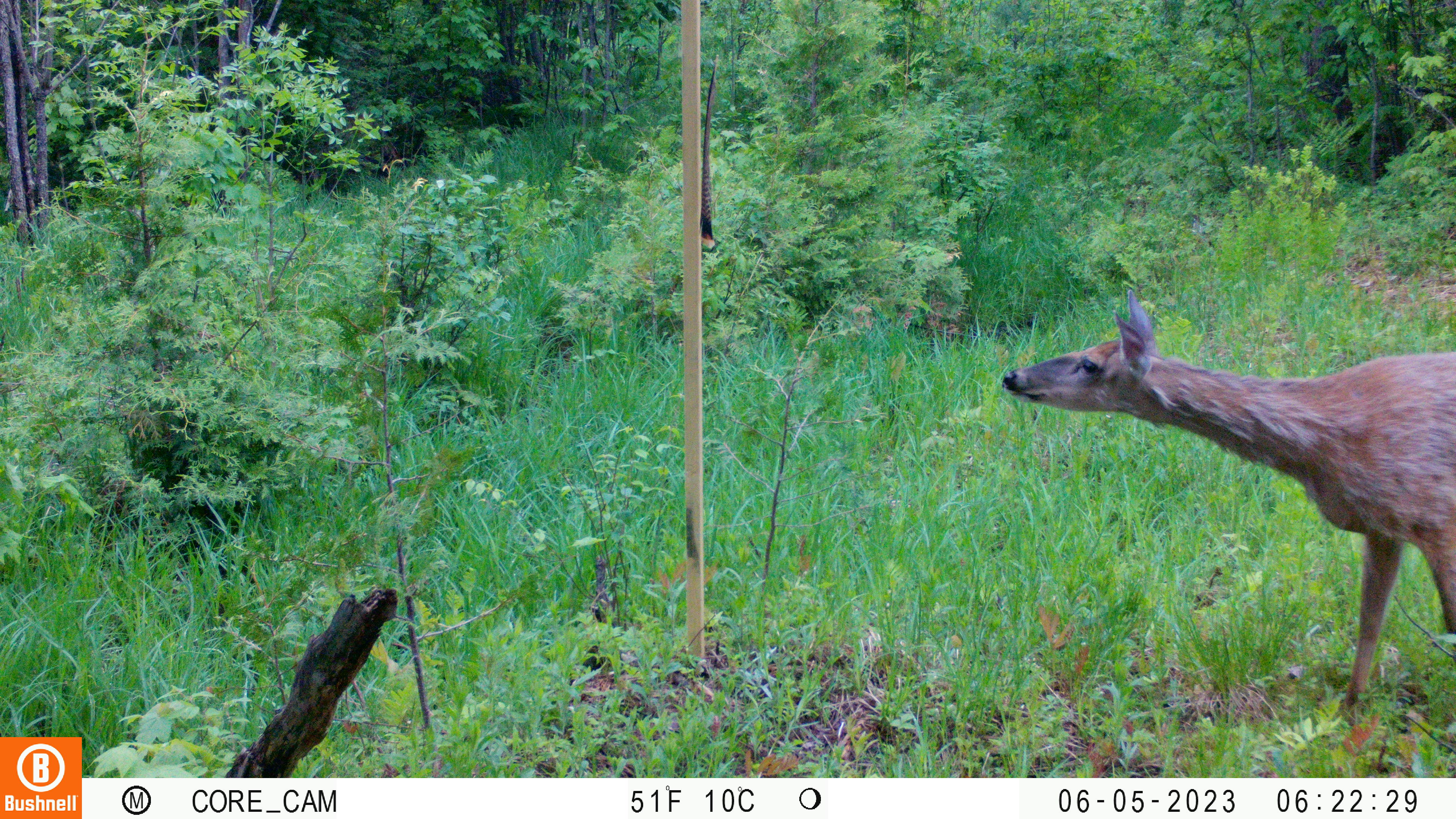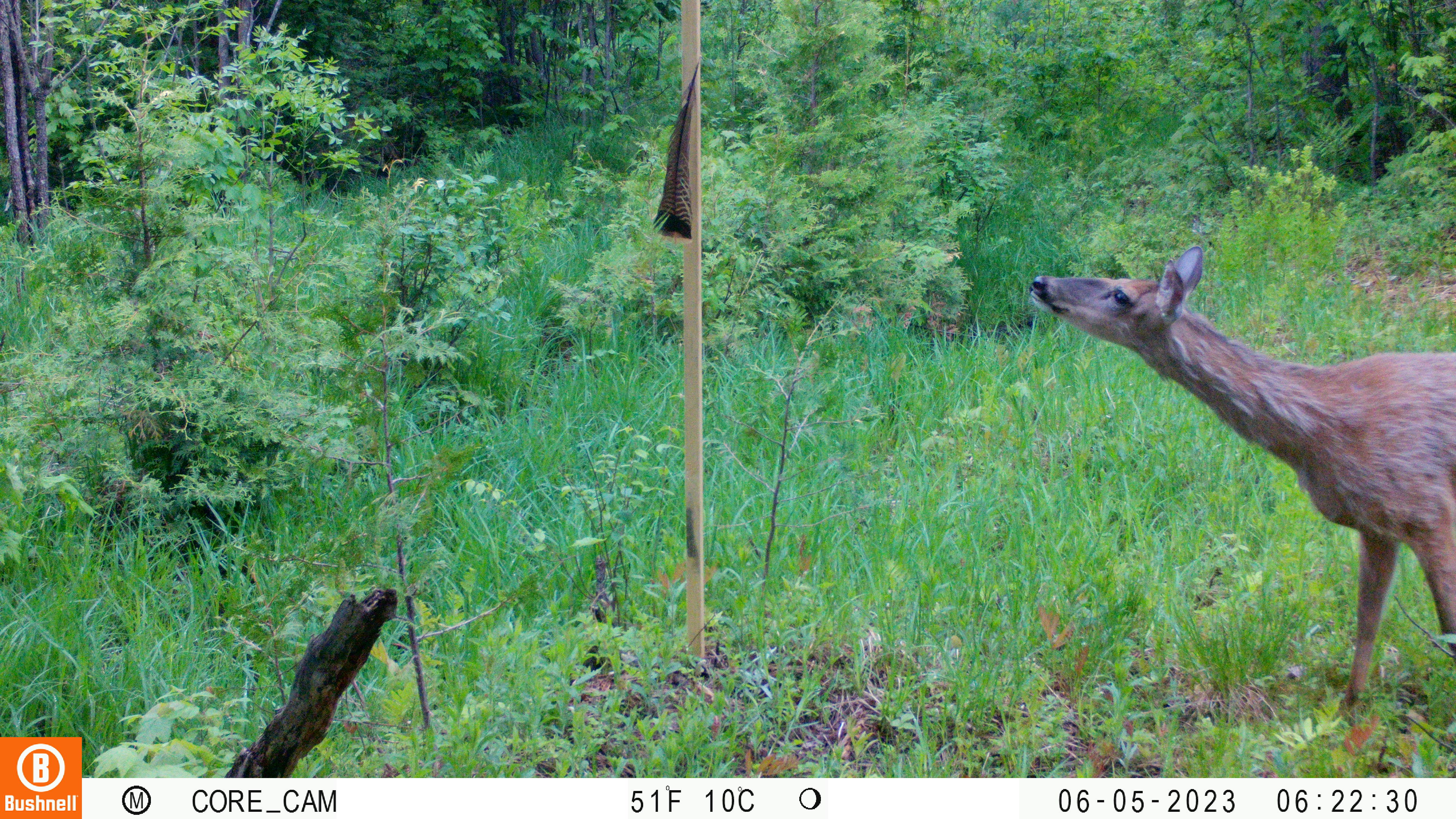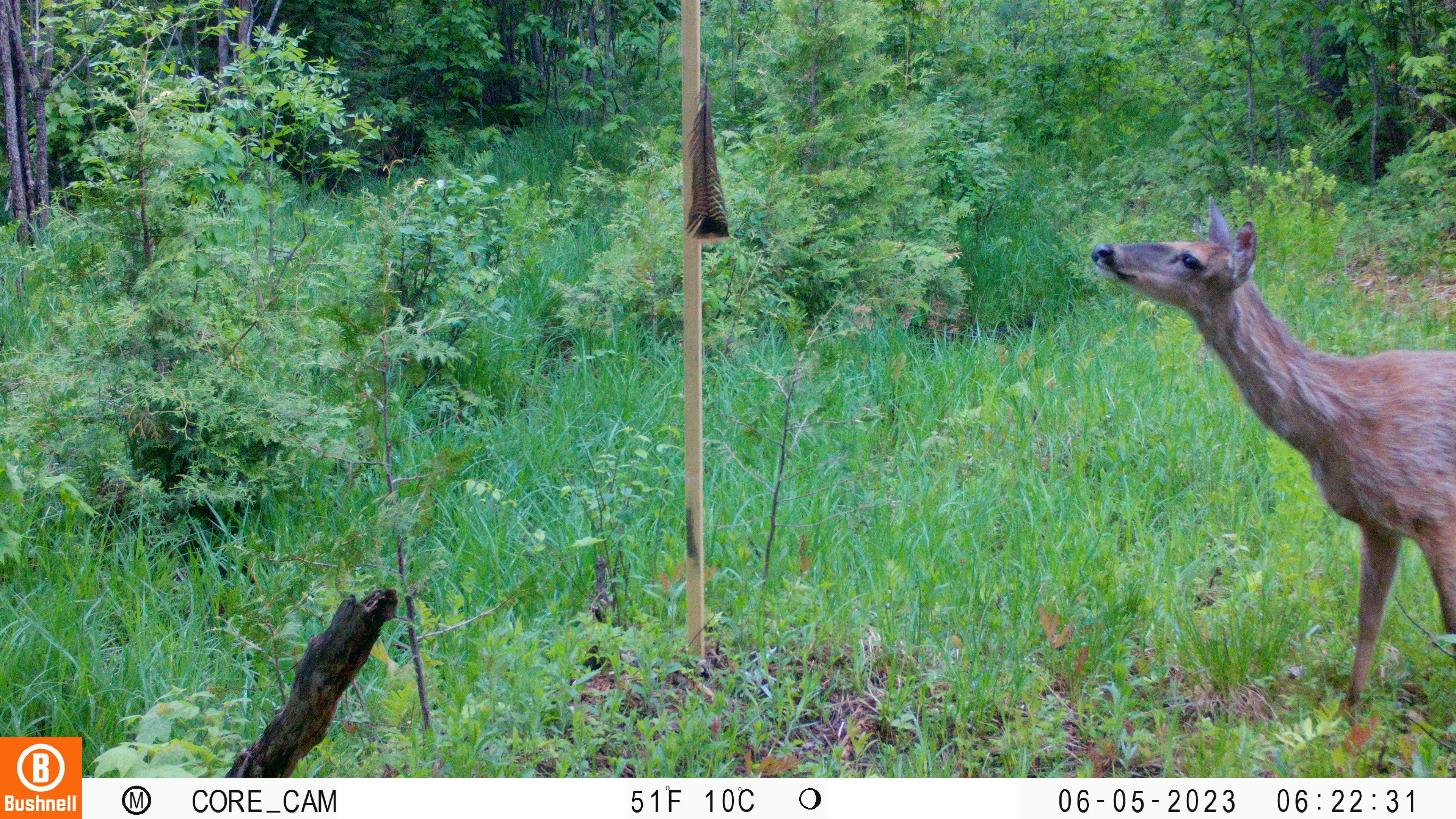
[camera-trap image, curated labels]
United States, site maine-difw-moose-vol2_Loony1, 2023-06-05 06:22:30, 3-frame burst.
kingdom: Animalia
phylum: Chordata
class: Mammalia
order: Artiodactyla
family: Cervidae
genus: Odocoileus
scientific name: Odocoileus virginianus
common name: white-tailed deer